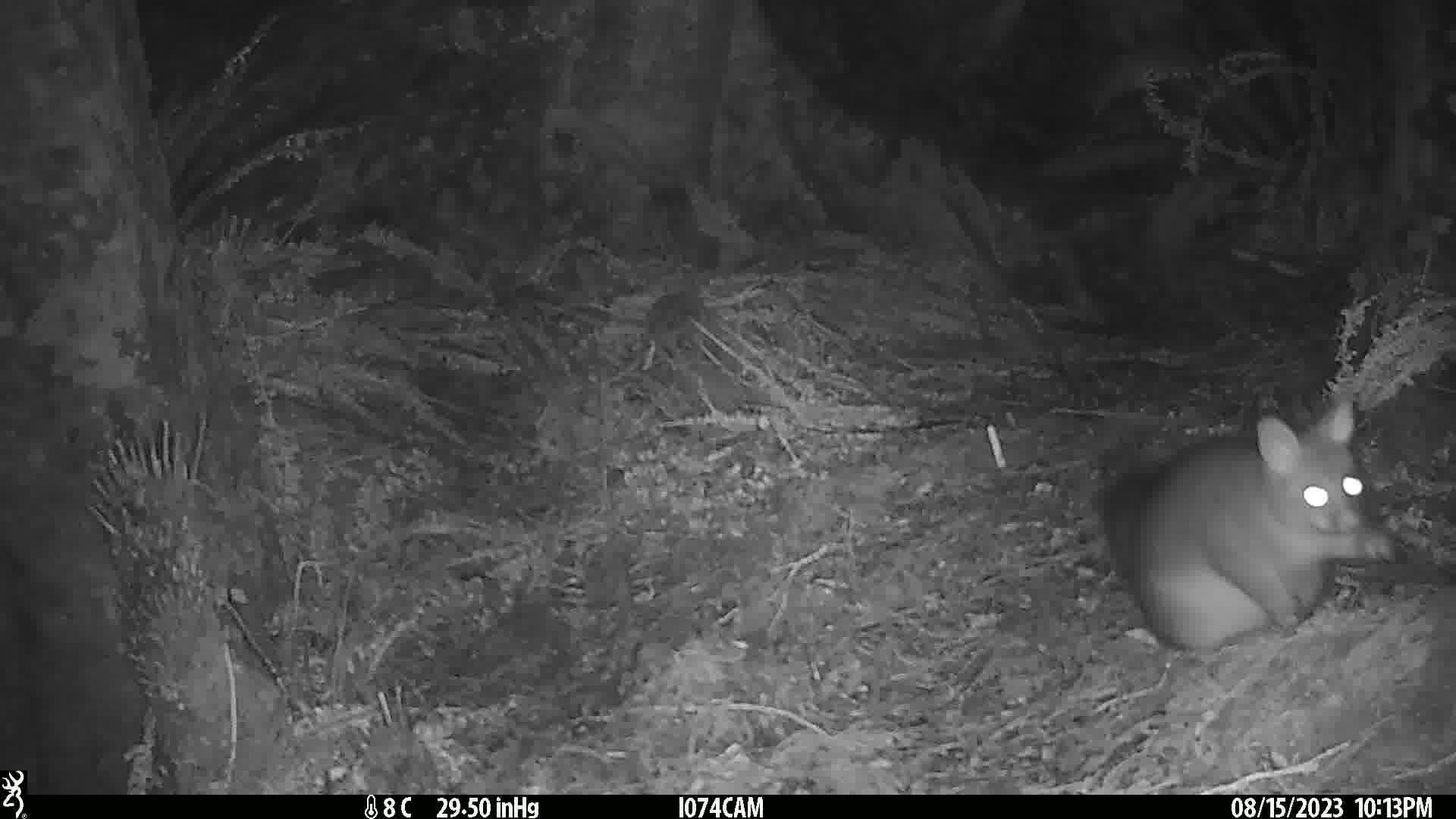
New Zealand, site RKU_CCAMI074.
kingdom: Animalia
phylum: Chordata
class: Mammalia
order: Diprotodontia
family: Phalangeridae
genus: Trichosurus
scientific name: Trichosurus vulpecula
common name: common brushtail possum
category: possum